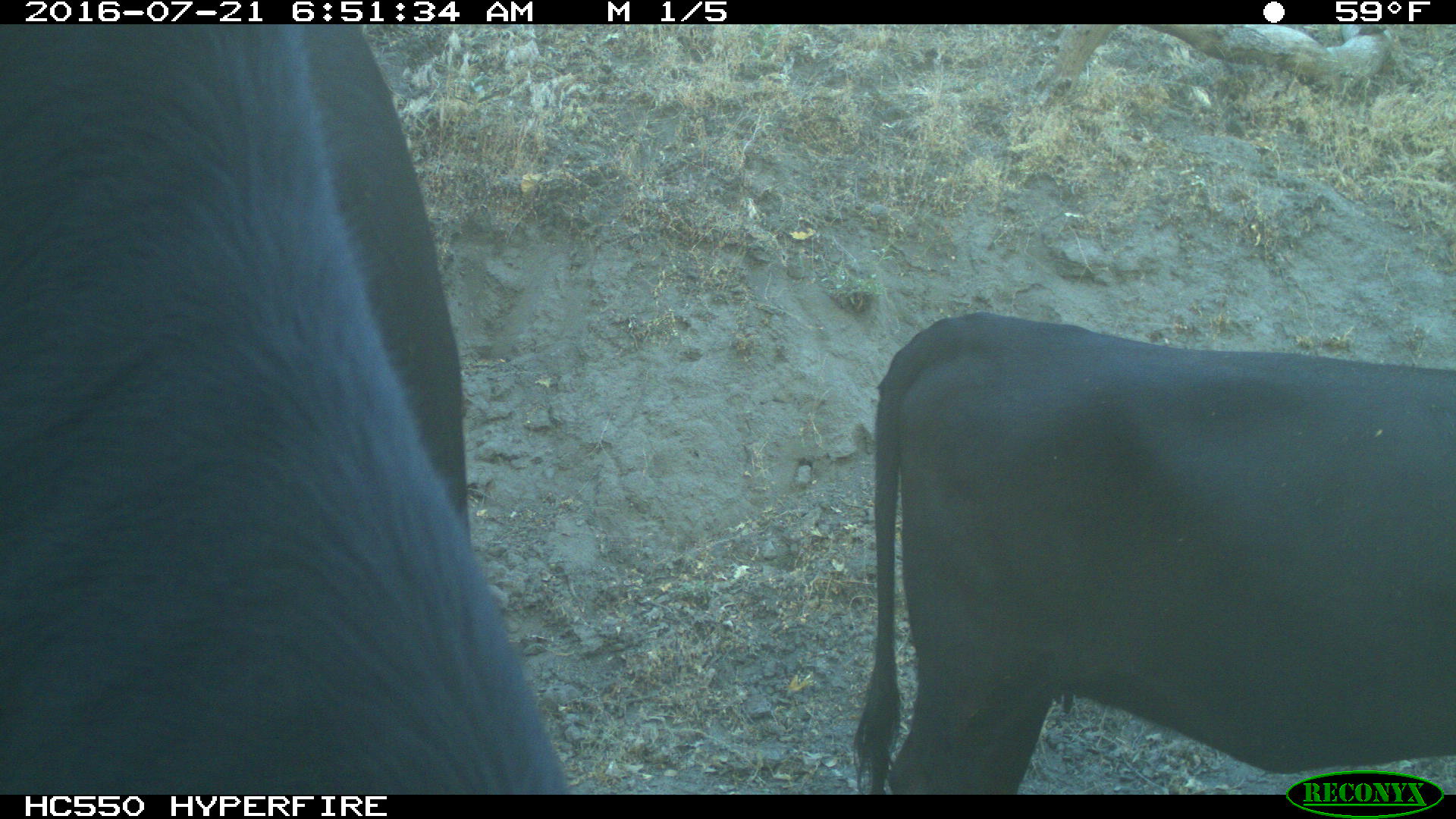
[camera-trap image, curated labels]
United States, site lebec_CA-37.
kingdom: Animalia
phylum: Chordata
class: Mammalia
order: Artiodactyla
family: Bovidae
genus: Bos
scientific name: Bos taurus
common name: domestic cow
Bos taurus (domestic cow).